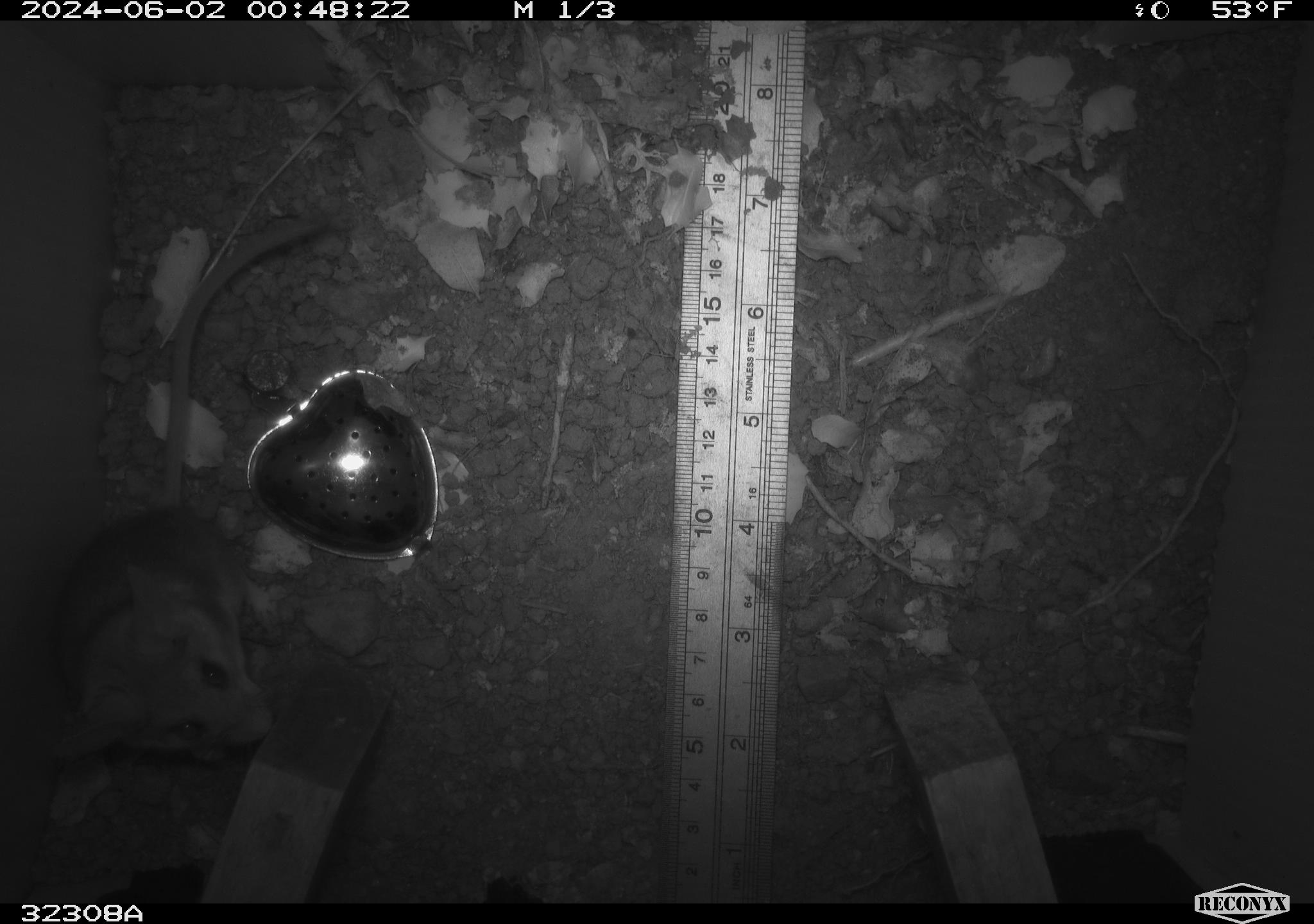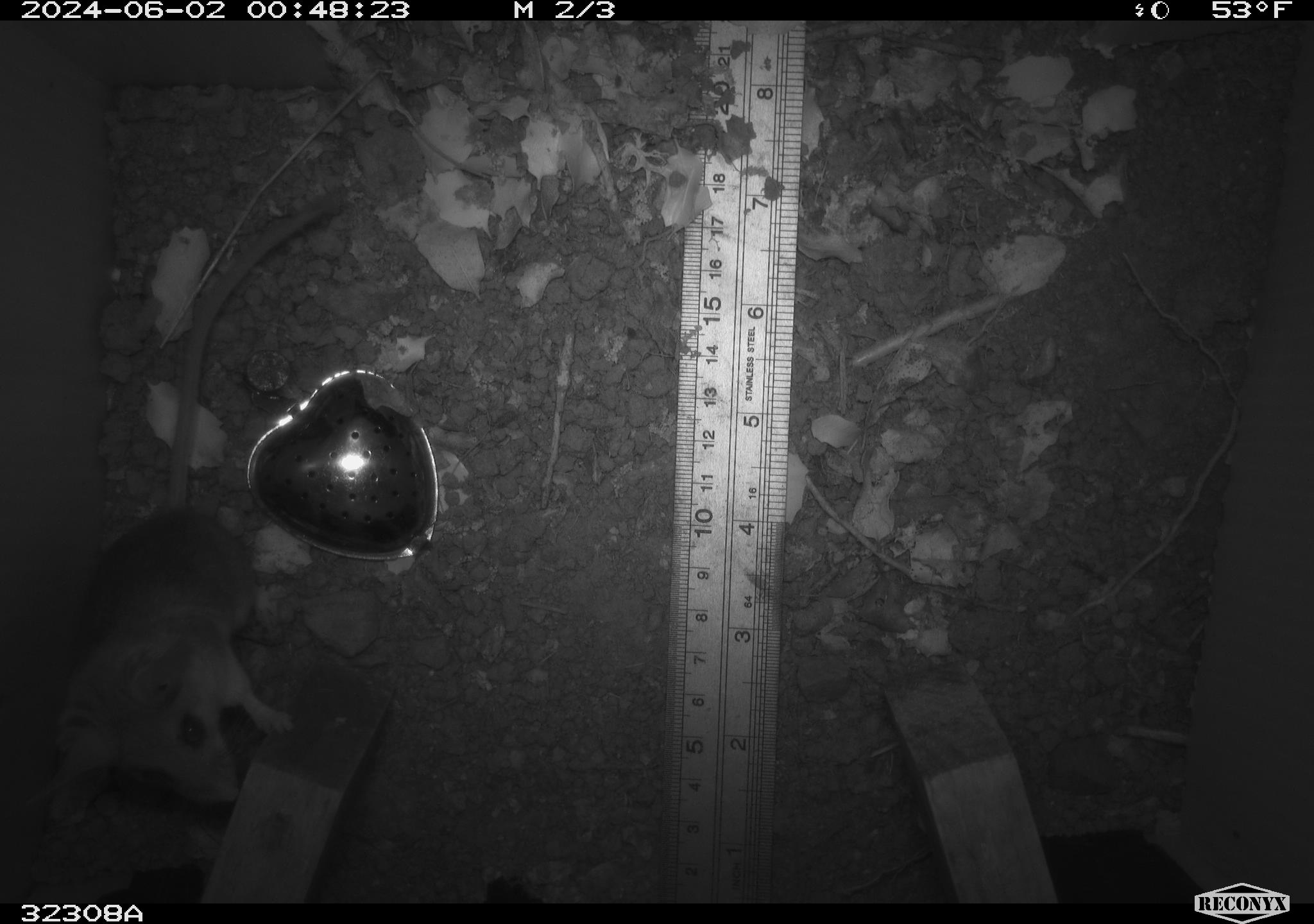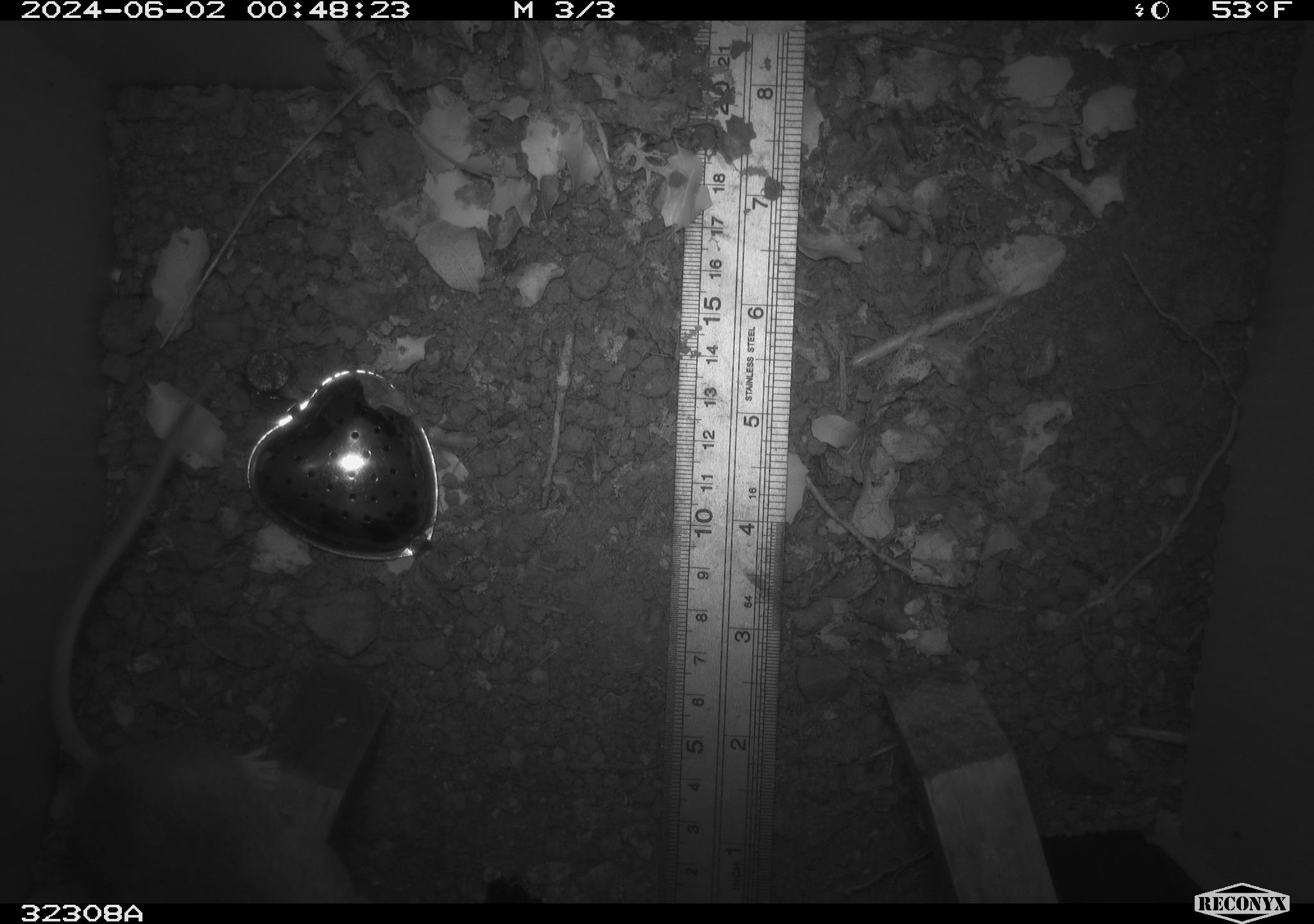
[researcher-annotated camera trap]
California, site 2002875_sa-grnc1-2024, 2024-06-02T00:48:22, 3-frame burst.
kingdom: Animalia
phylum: Chordata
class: Mammalia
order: Rodentia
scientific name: Rodentia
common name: rodent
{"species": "rodent (Rodentia)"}